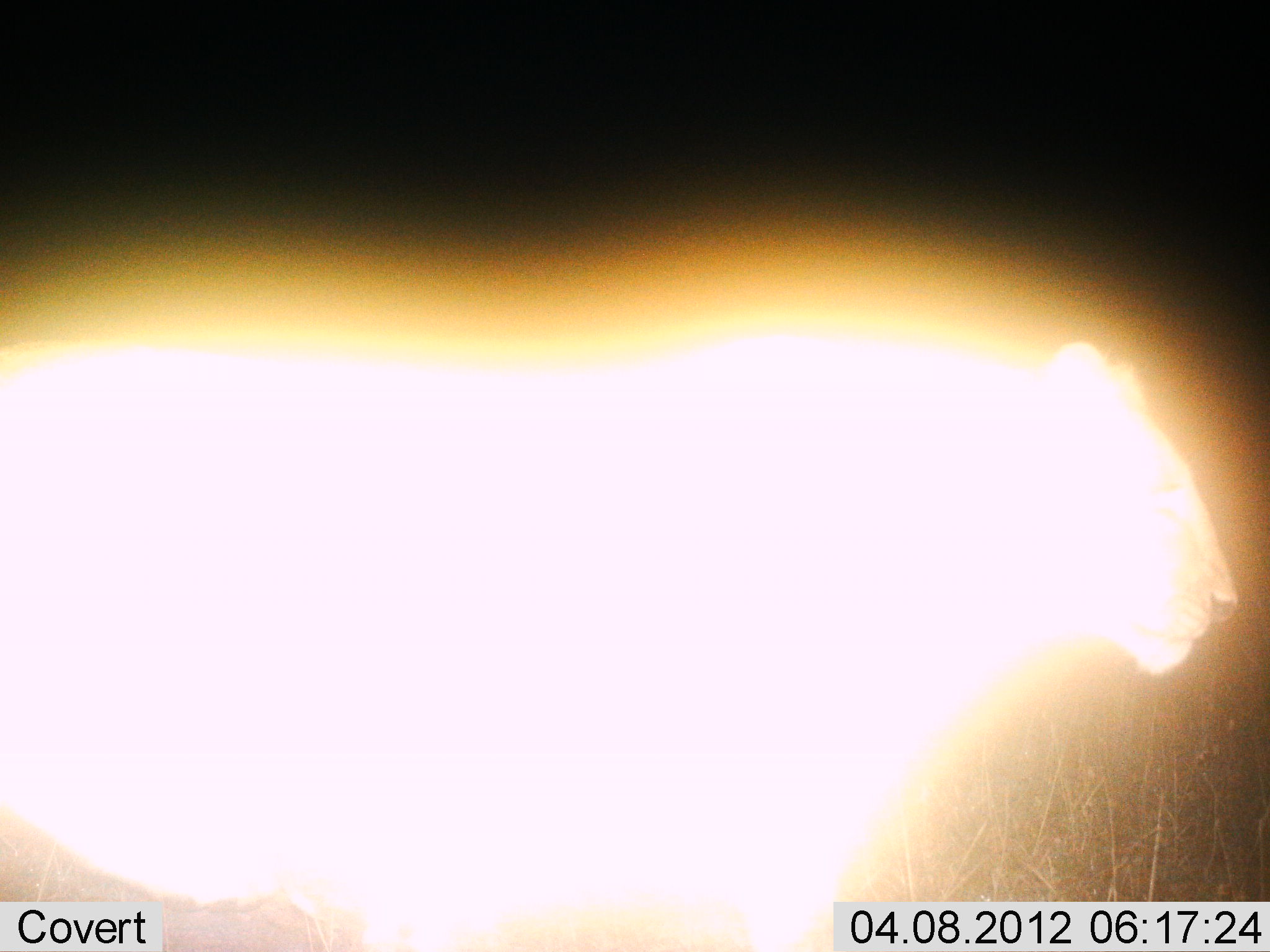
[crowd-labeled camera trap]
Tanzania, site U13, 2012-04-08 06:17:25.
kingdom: Animalia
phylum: Chordata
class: Mammalia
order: Carnivora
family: Felidae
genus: Panthera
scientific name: Panthera leo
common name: lion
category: lionfemale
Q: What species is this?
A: Lionfemale (lion) (Panthera leo).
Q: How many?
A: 1.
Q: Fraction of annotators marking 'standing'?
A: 64%.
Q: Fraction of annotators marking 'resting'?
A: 0%.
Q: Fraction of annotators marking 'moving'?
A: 36%.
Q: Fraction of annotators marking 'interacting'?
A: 0%.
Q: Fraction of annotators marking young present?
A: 0%.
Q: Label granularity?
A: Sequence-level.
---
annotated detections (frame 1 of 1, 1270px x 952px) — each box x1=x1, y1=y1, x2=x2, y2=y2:
animal: x1=0, y1=321, x2=1239, y2=952